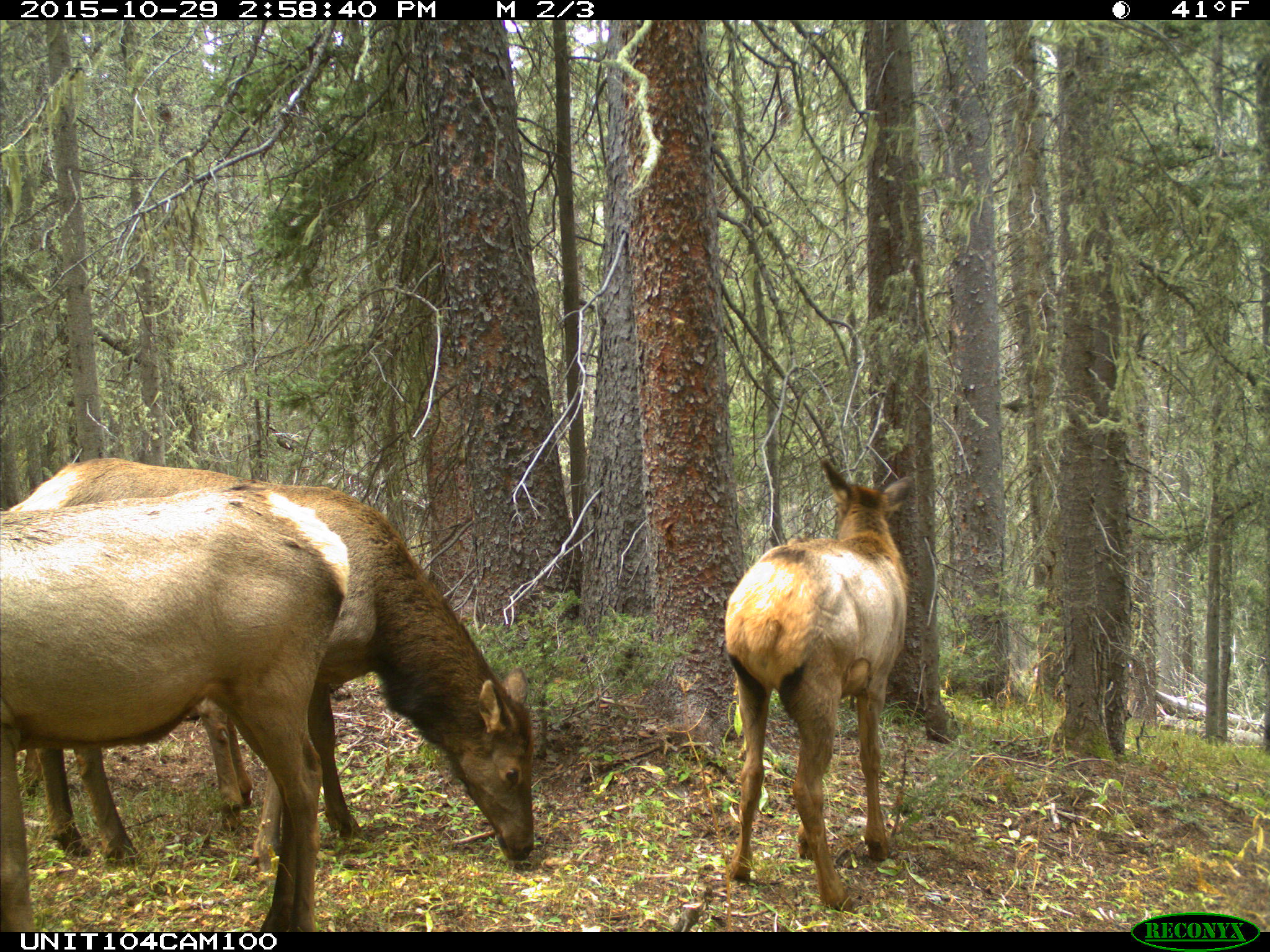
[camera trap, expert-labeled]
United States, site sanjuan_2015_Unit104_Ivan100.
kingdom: Animalia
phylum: Chordata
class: Mammalia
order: Artiodactyla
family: Cervidae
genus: Cervus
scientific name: Cervus elaphus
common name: red deer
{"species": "Cervus elaphus (red deer)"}